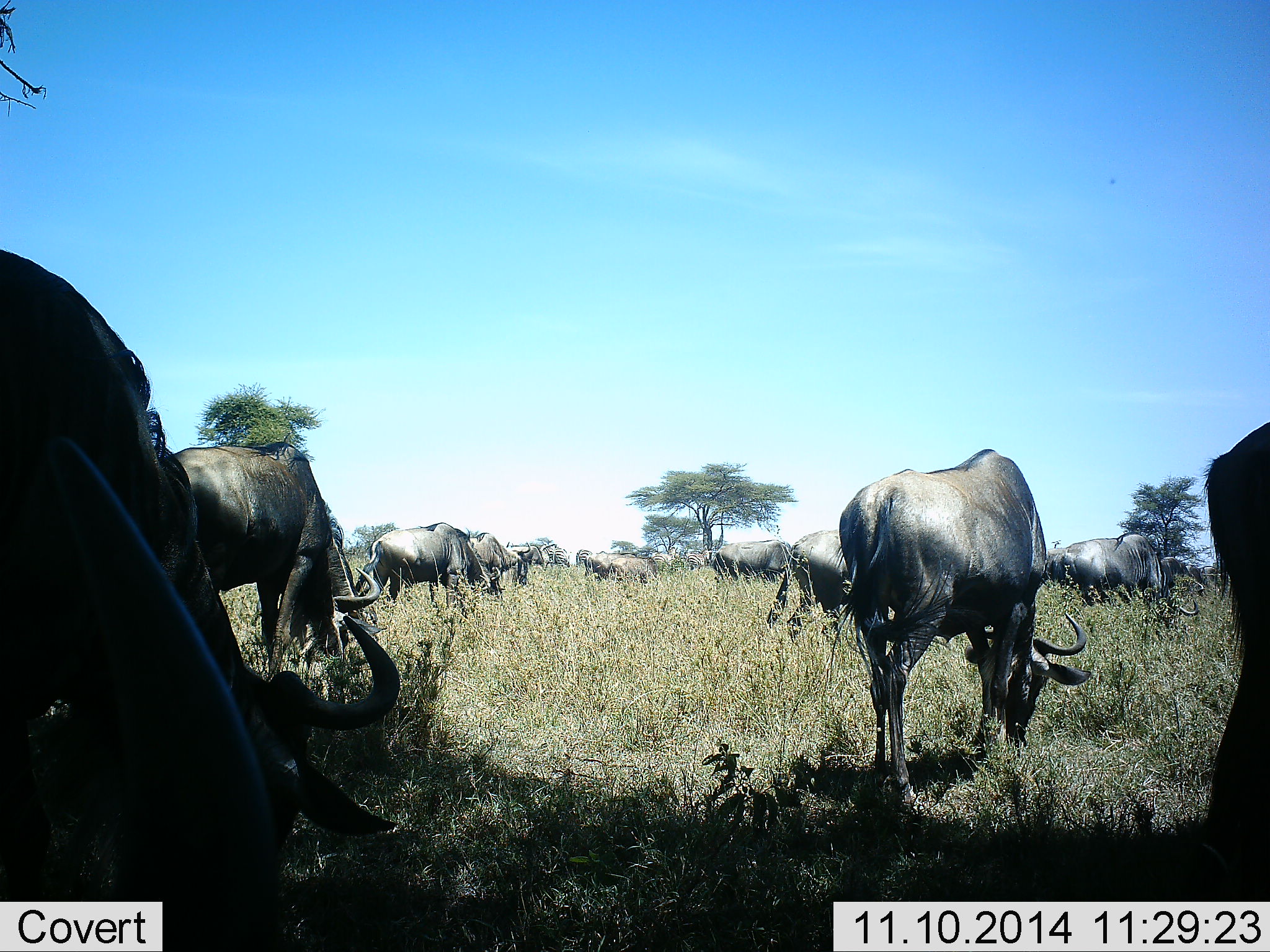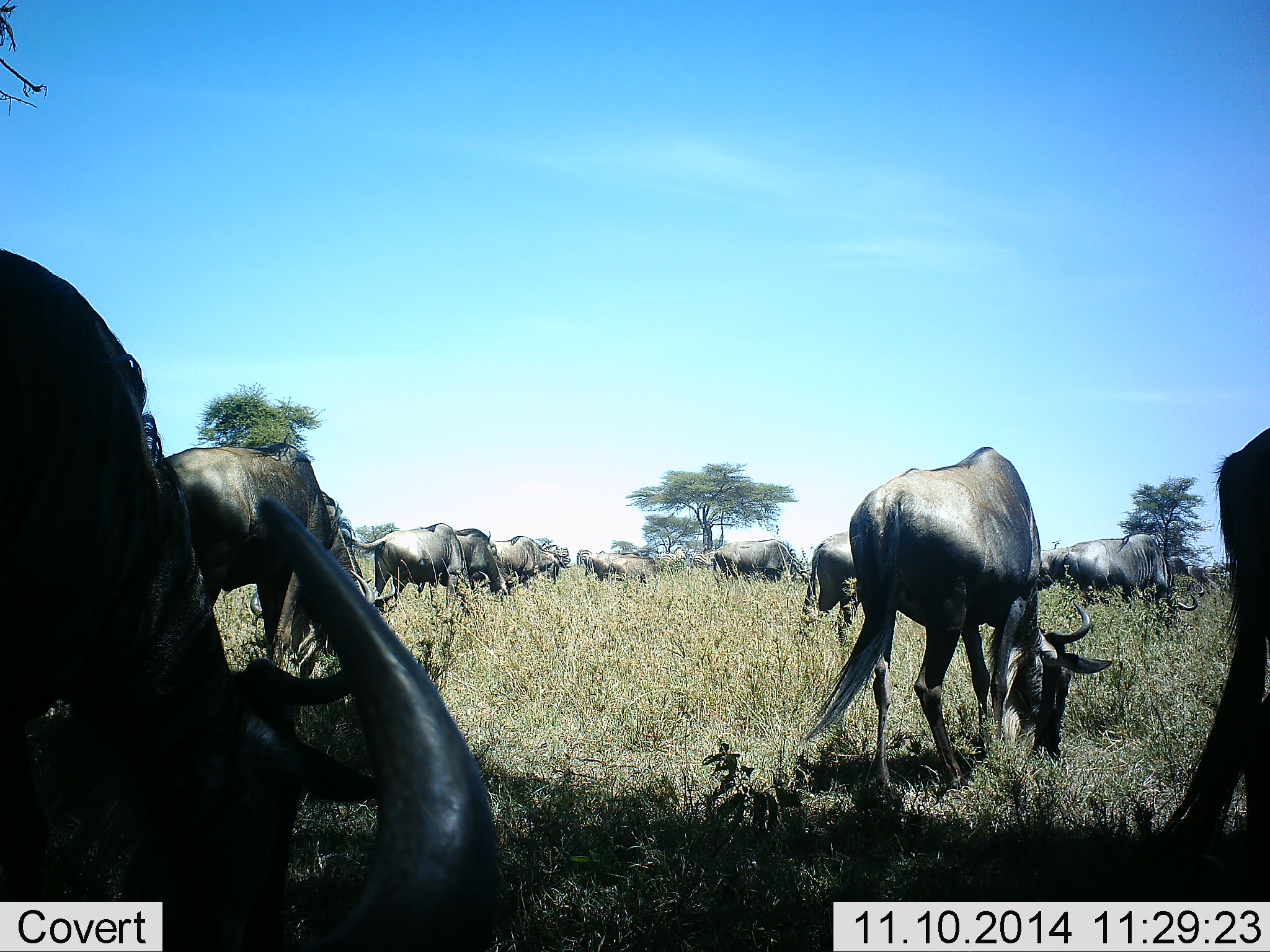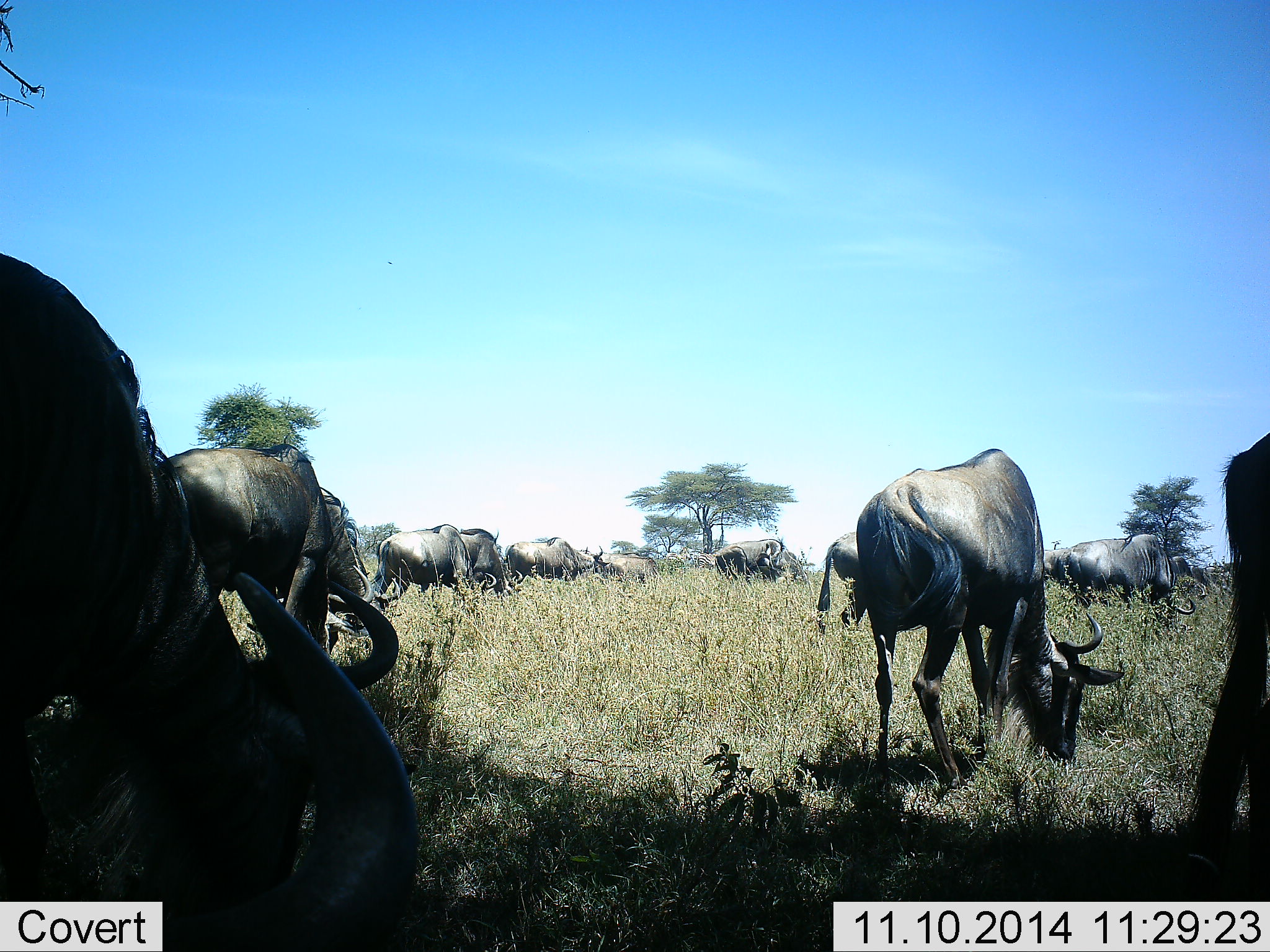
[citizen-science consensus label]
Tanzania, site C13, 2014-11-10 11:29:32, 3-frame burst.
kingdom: Animalia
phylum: Chordata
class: Mammalia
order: Artiodactyla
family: Bovidae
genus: Connochaetes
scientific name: Connochaetes taurinus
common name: blue wildebeest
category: wildebeest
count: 11-50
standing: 10%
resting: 0%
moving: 20%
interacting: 0%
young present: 0%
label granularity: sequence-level